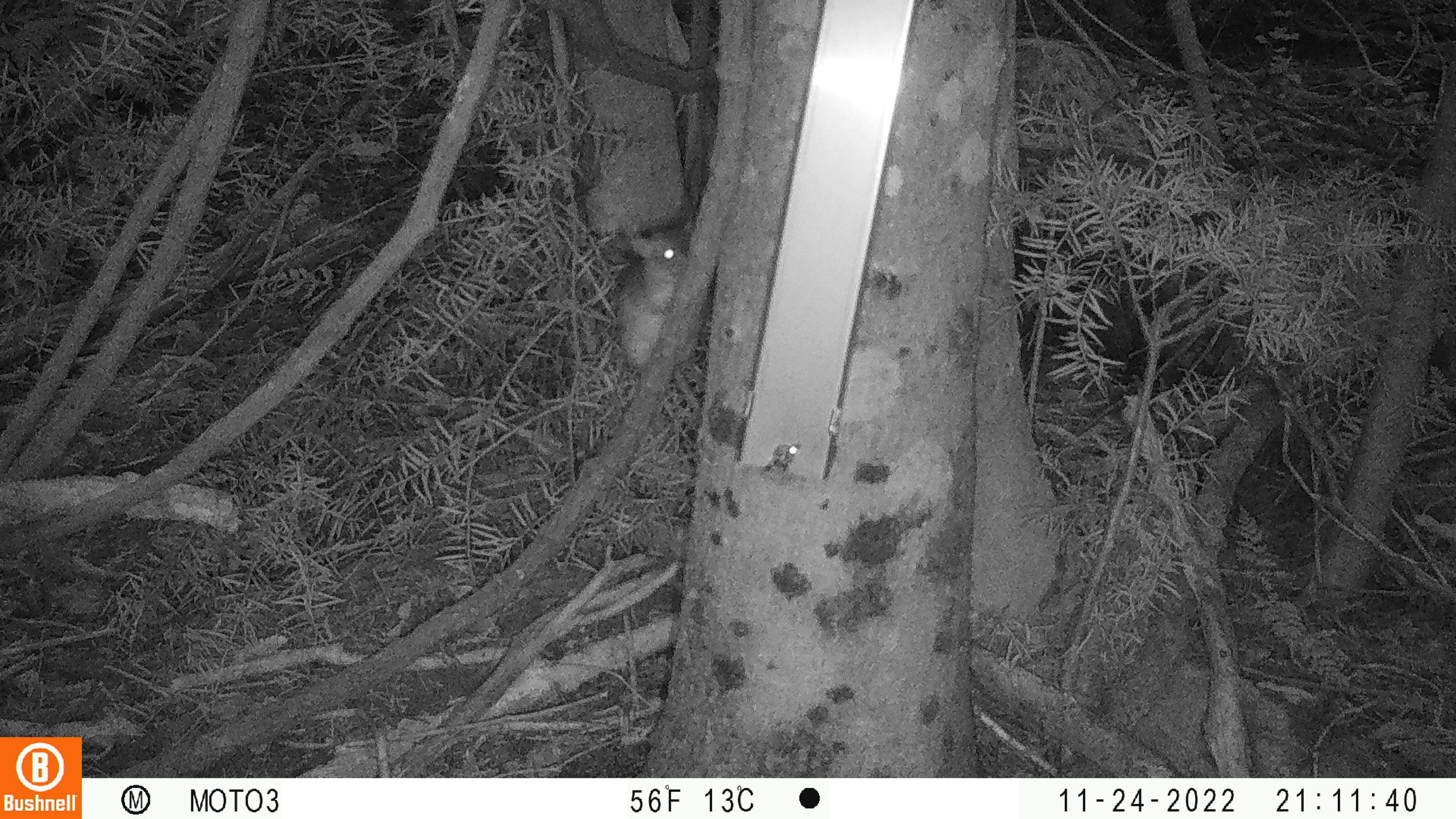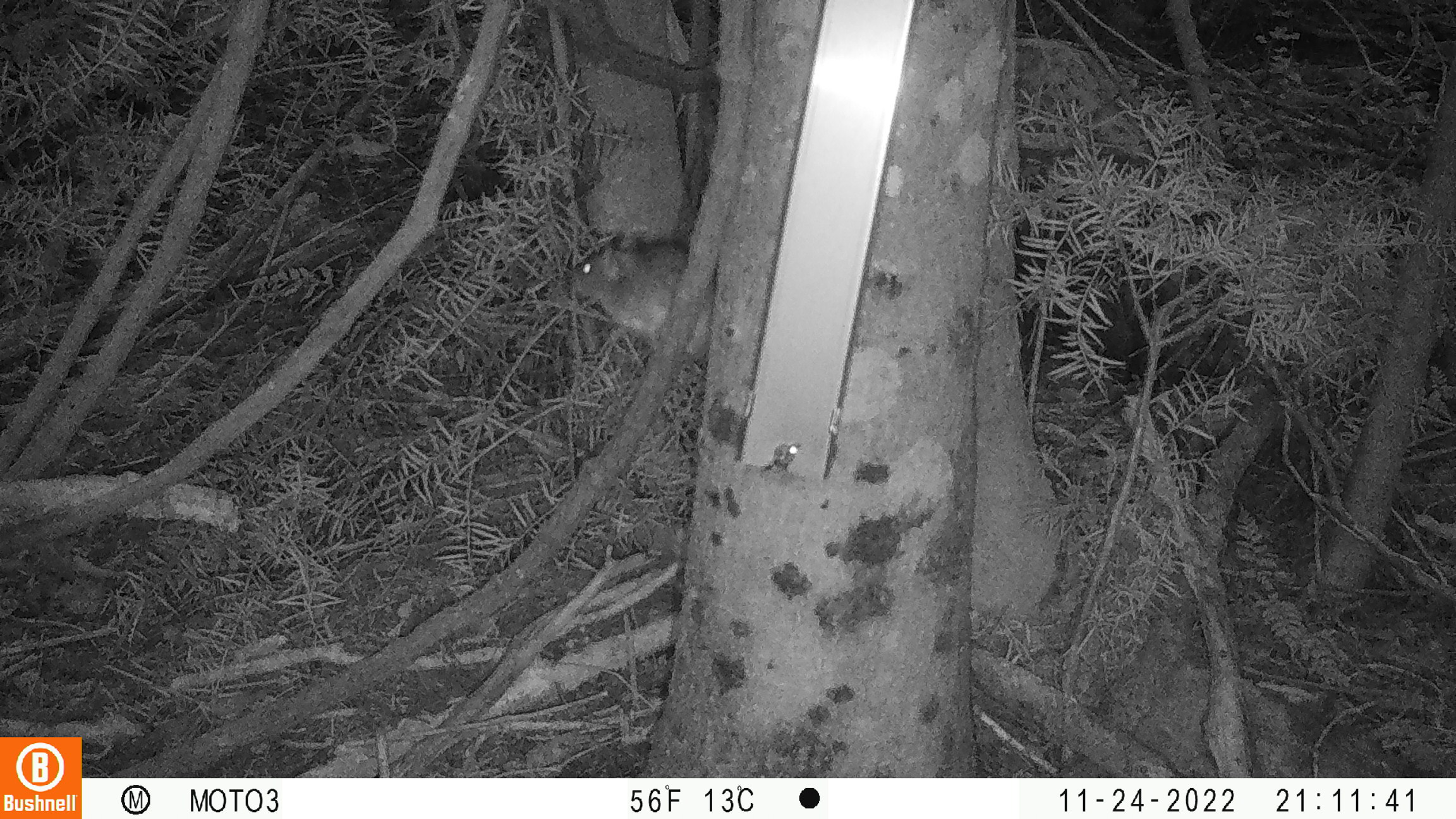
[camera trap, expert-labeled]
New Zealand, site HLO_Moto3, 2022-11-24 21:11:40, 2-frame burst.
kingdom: Animalia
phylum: Chordata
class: Mammalia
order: Rodentia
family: Muridae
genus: Rattus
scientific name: Rattus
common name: rat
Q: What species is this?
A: Rat (Rattus).